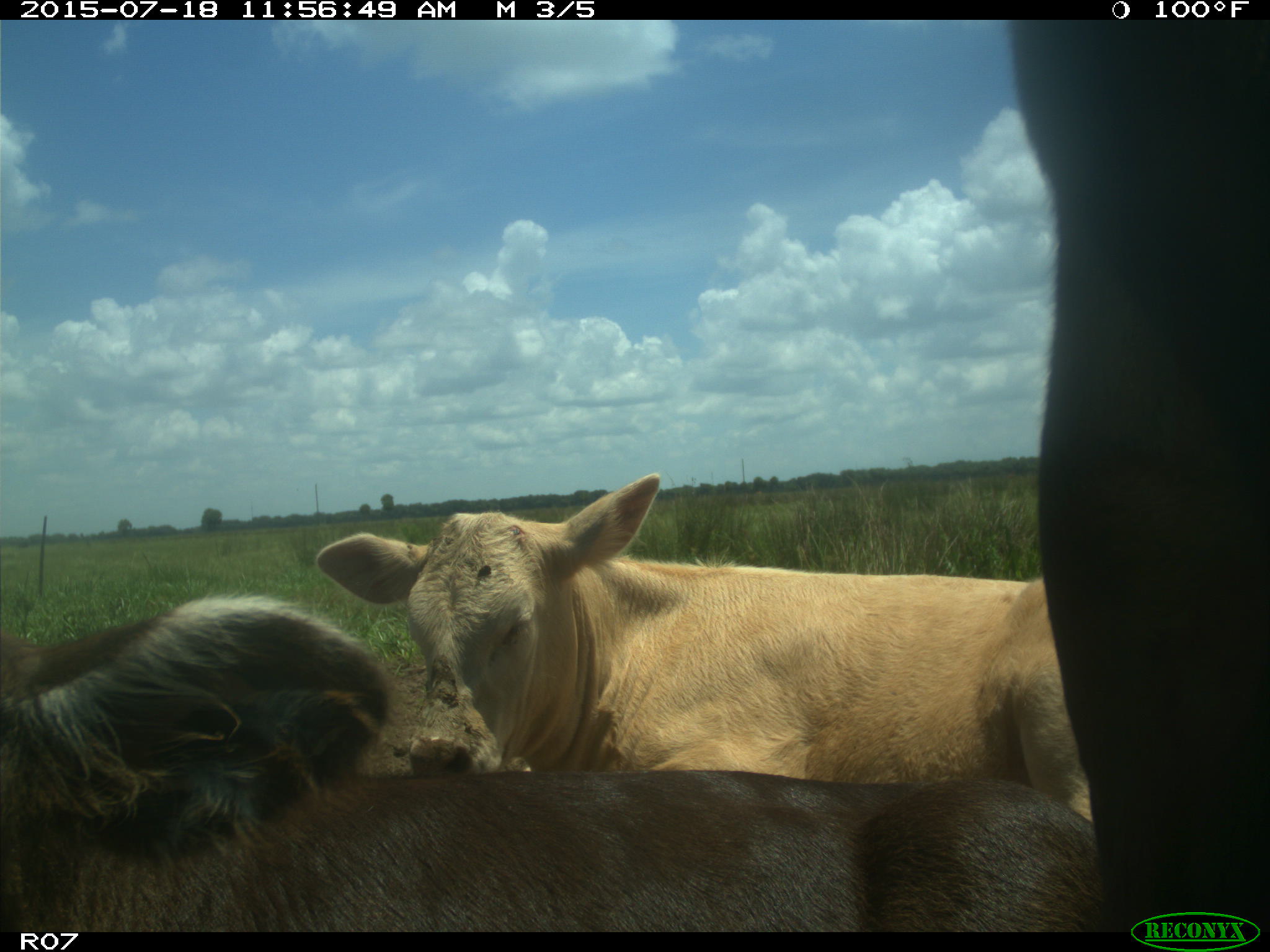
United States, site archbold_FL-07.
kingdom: Animalia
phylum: Chordata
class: Mammalia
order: Artiodactyla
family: Bovidae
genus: Bos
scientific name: Bos taurus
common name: domestic cow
Bos taurus (domestic cow).